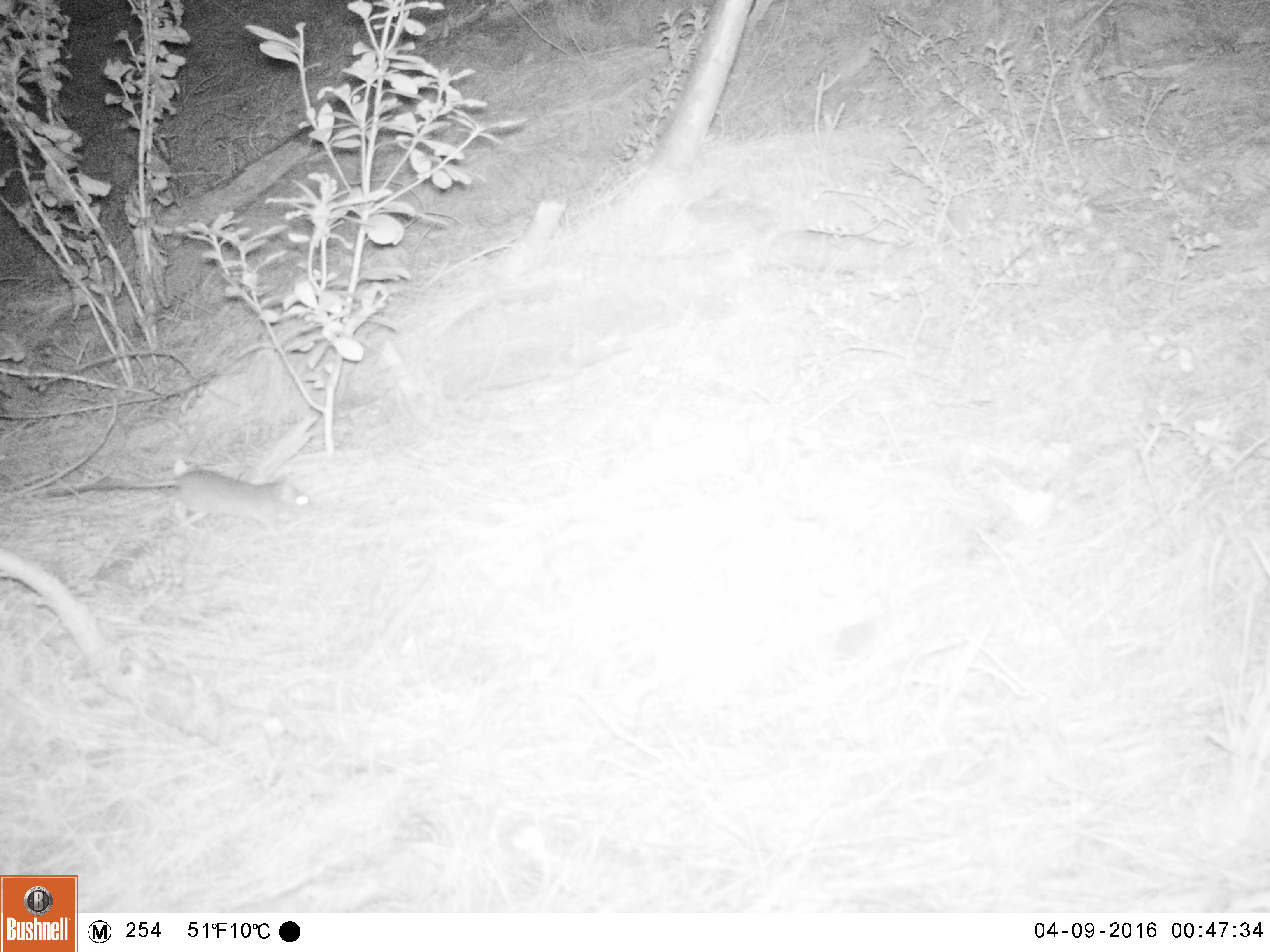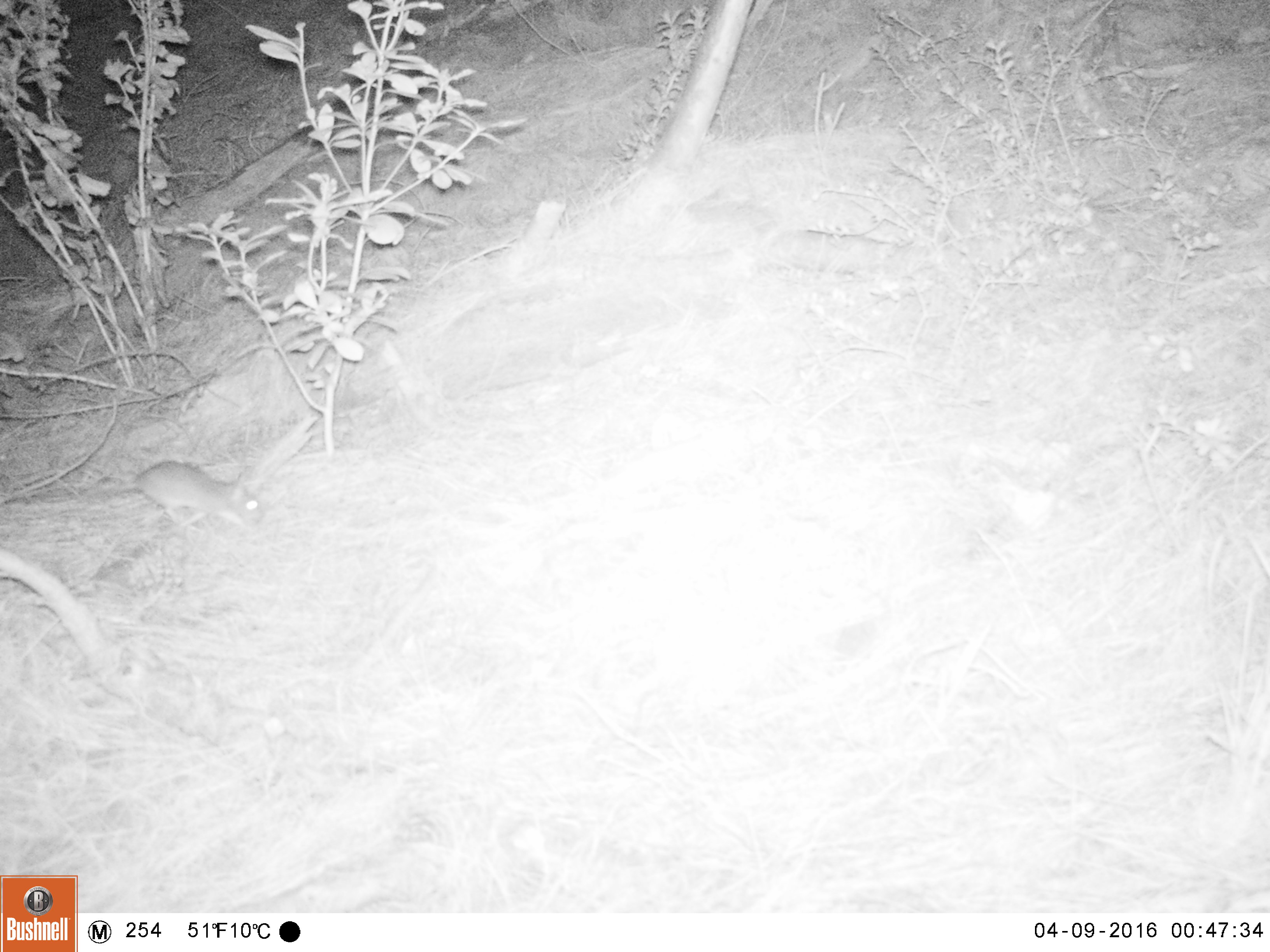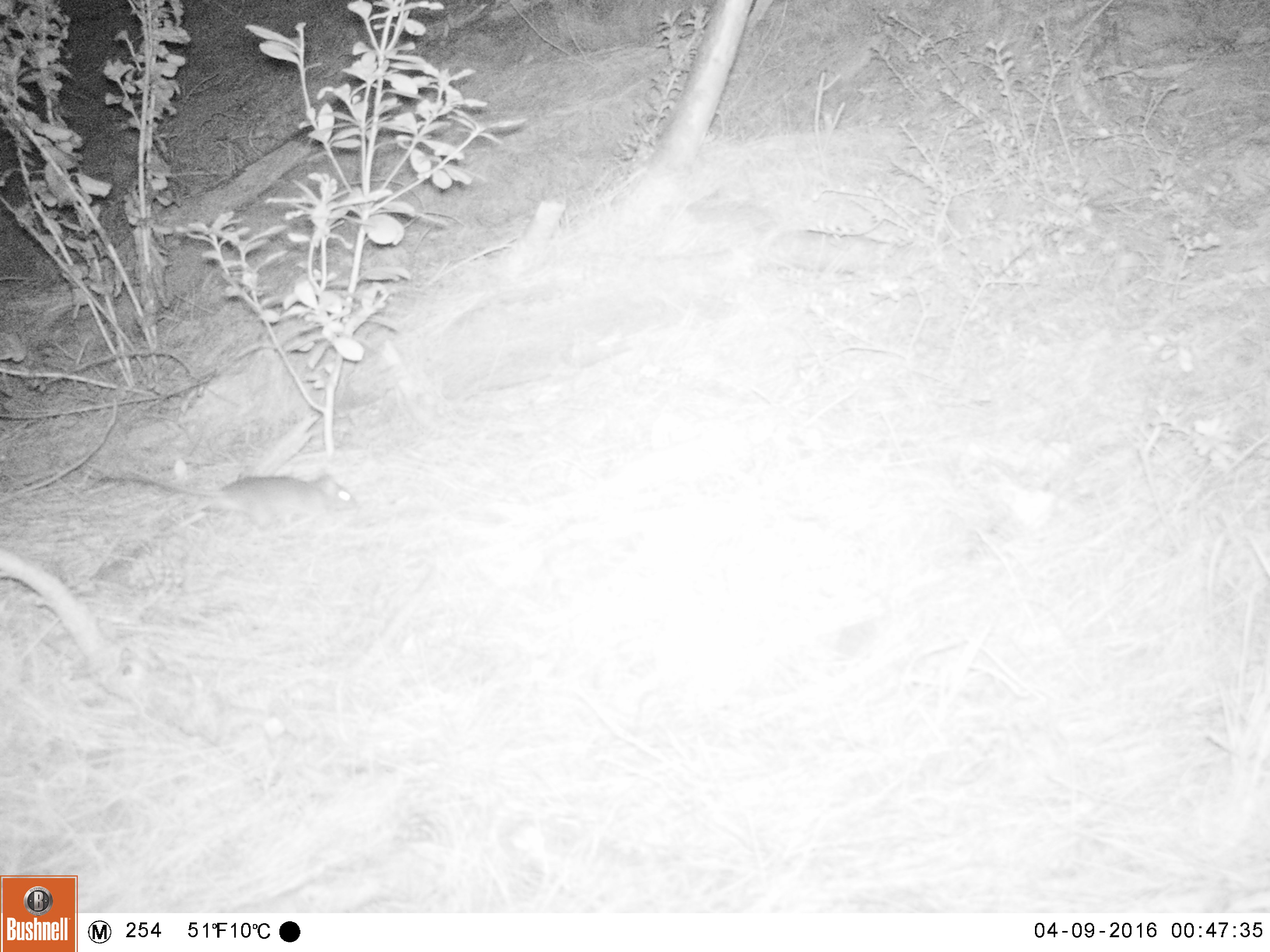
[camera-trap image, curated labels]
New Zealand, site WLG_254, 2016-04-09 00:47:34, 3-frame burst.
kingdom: Animalia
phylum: Chordata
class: Mammalia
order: Rodentia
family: Muridae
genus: Rattus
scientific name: Rattus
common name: rat